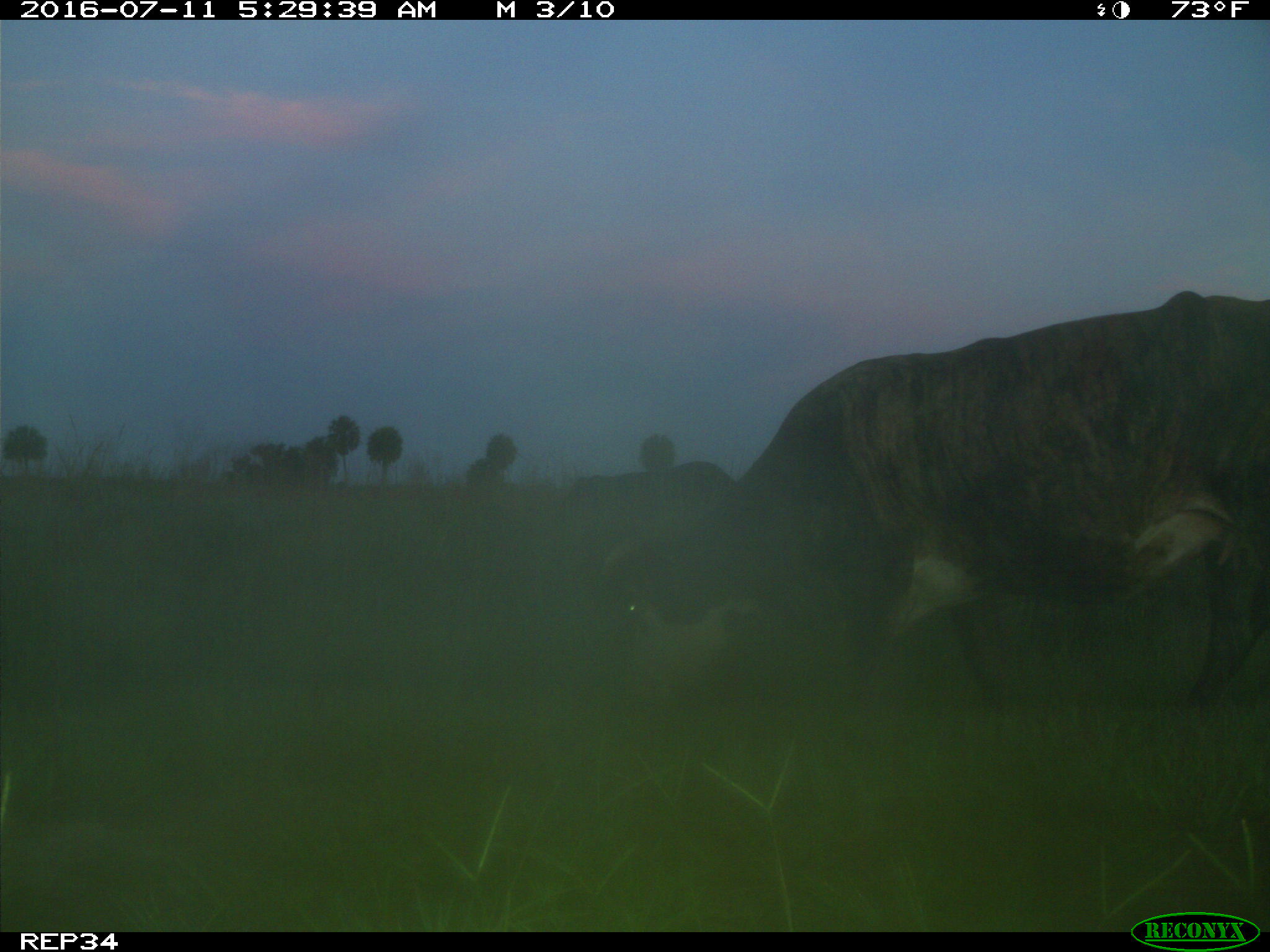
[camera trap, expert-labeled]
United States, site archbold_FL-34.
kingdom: Animalia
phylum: Chordata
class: Mammalia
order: Artiodactyla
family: Bovidae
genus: Bos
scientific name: Bos taurus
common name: domestic cow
Bos taurus (domestic cow).